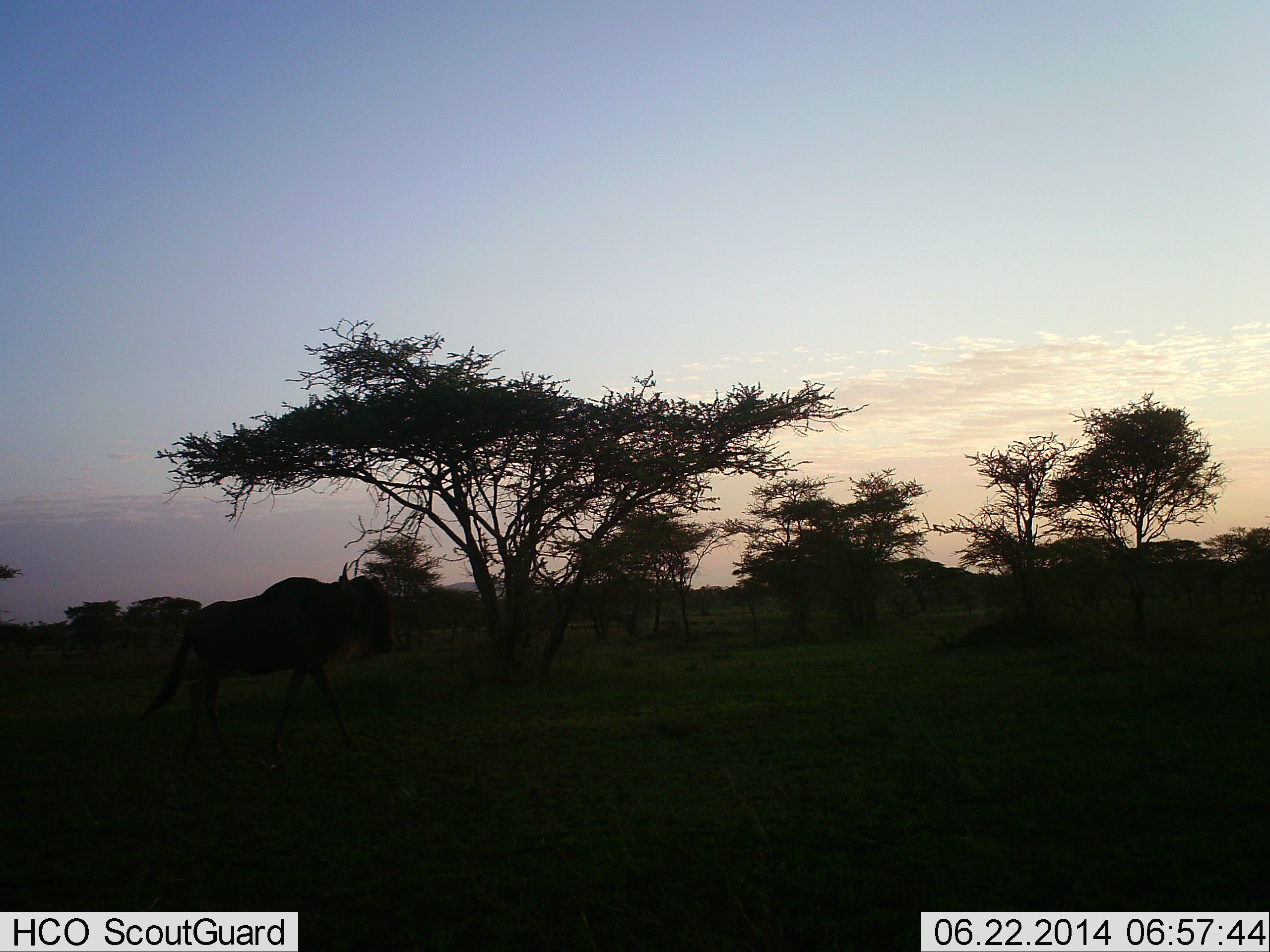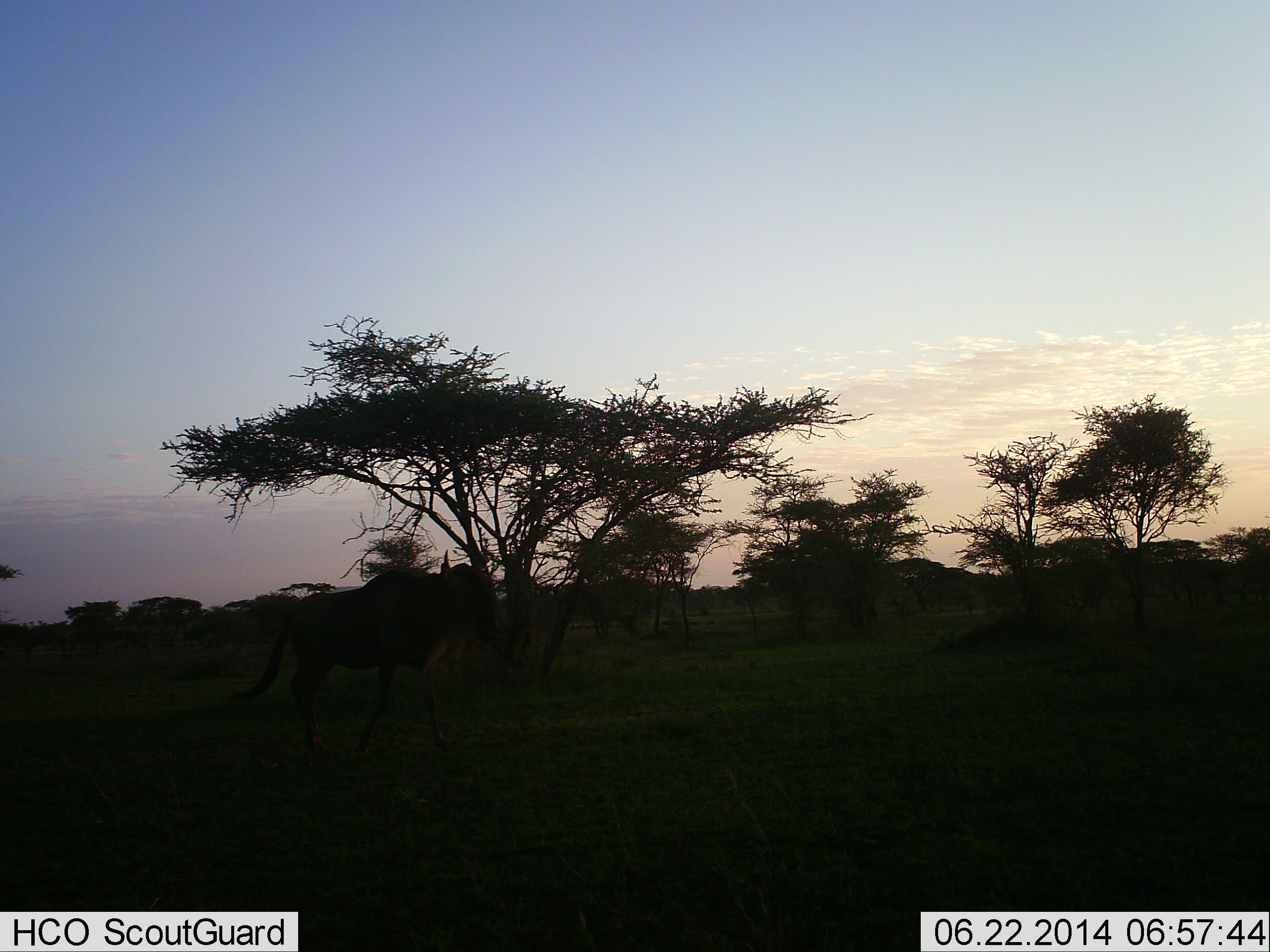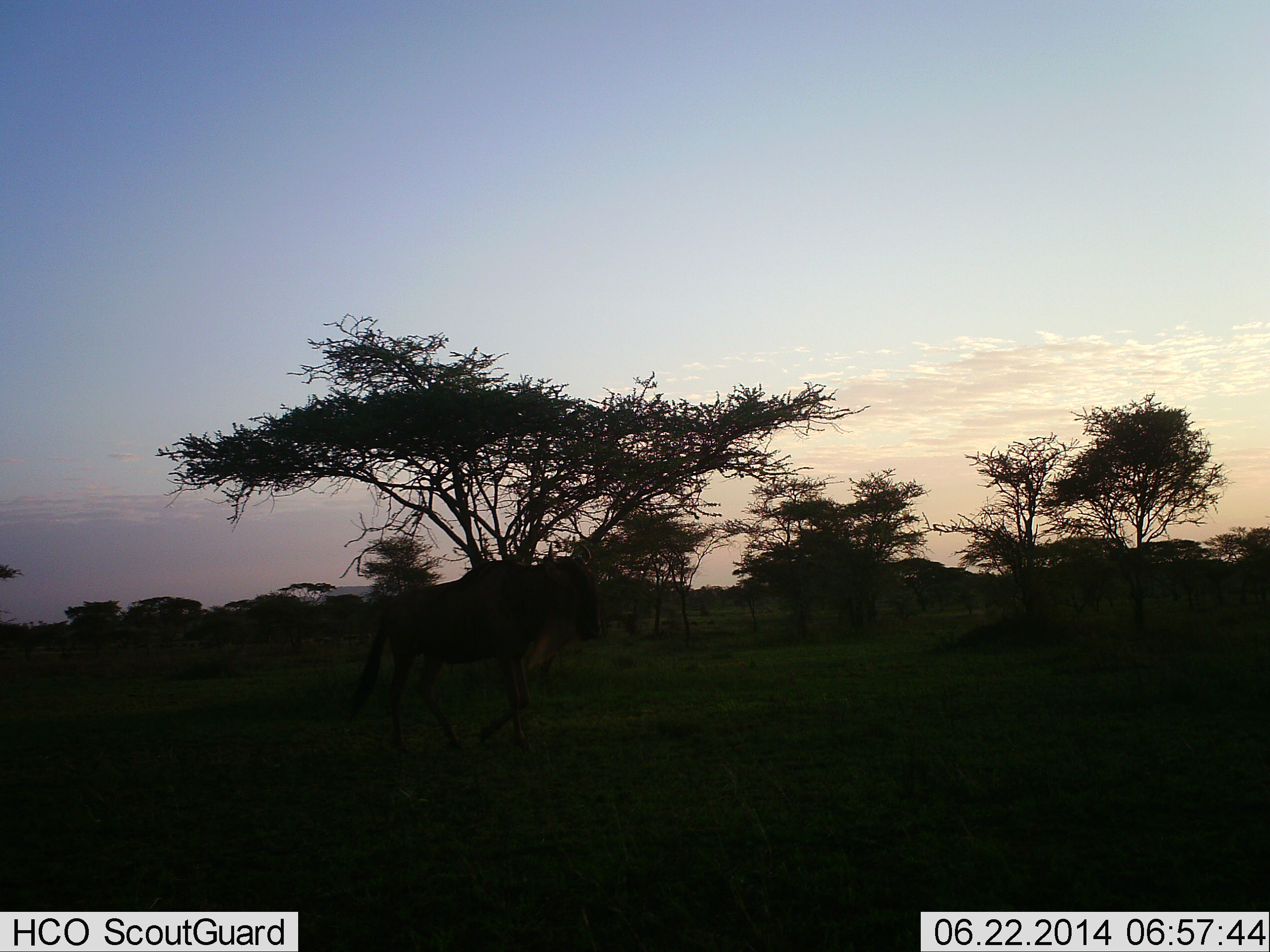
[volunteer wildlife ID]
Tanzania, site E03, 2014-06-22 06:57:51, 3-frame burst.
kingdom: Animalia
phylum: Chordata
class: Mammalia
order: Artiodactyla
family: Bovidae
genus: Connochaetes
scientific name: Connochaetes taurinus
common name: blue wildebeest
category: wildebeest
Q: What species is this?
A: Wildebeest (blue wildebeest) (Connochaetes taurinus).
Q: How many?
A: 1.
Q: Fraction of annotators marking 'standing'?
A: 0%.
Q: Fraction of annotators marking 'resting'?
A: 0%.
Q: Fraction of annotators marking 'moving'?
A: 100%.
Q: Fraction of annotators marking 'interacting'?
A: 0%.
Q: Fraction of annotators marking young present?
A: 0%.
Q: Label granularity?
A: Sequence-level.